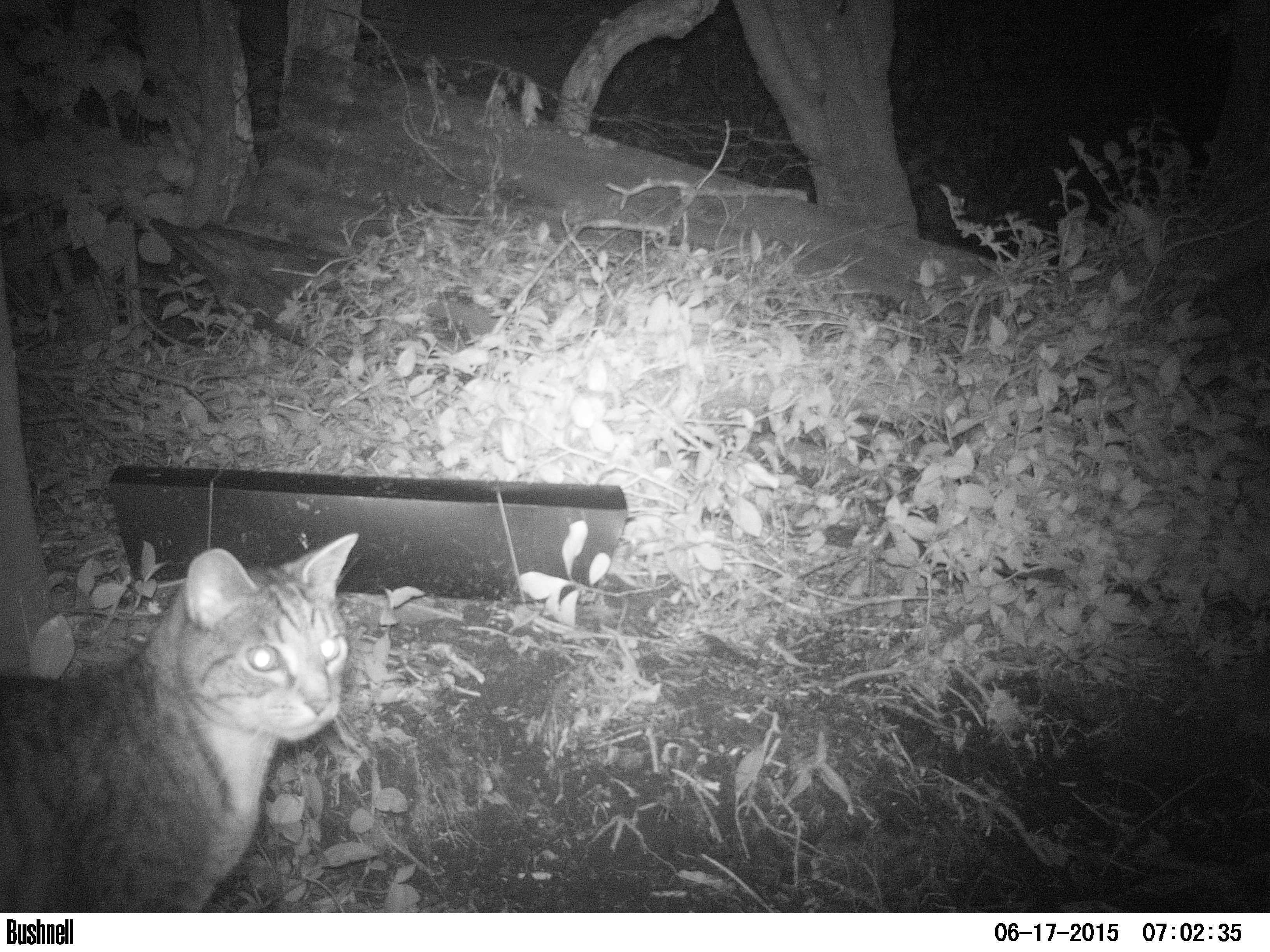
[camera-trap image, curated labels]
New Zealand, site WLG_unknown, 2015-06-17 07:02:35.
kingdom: Animalia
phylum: Chordata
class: Mammalia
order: Carnivora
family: Felidae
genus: Felis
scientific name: Felis catus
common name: domestic cat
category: cat